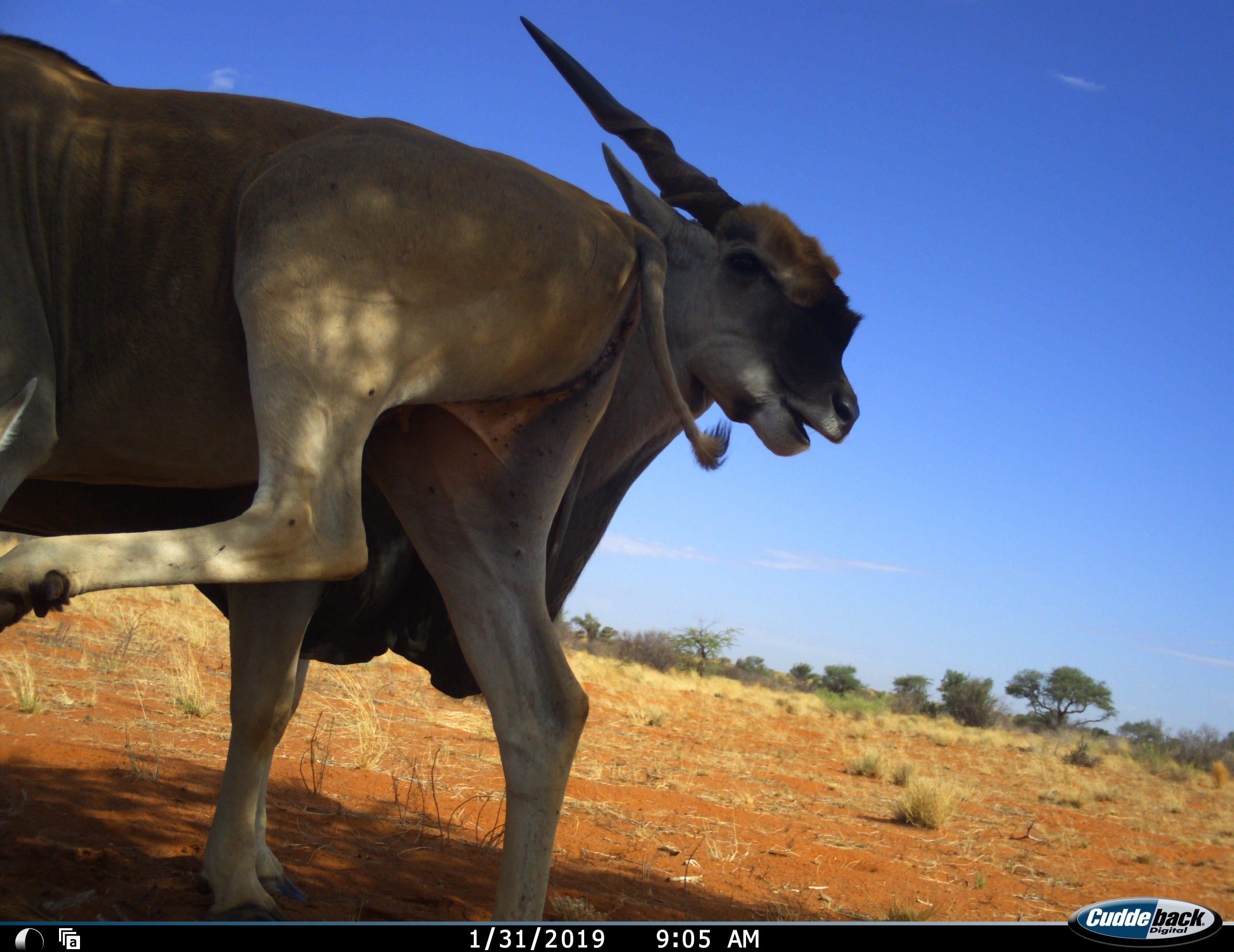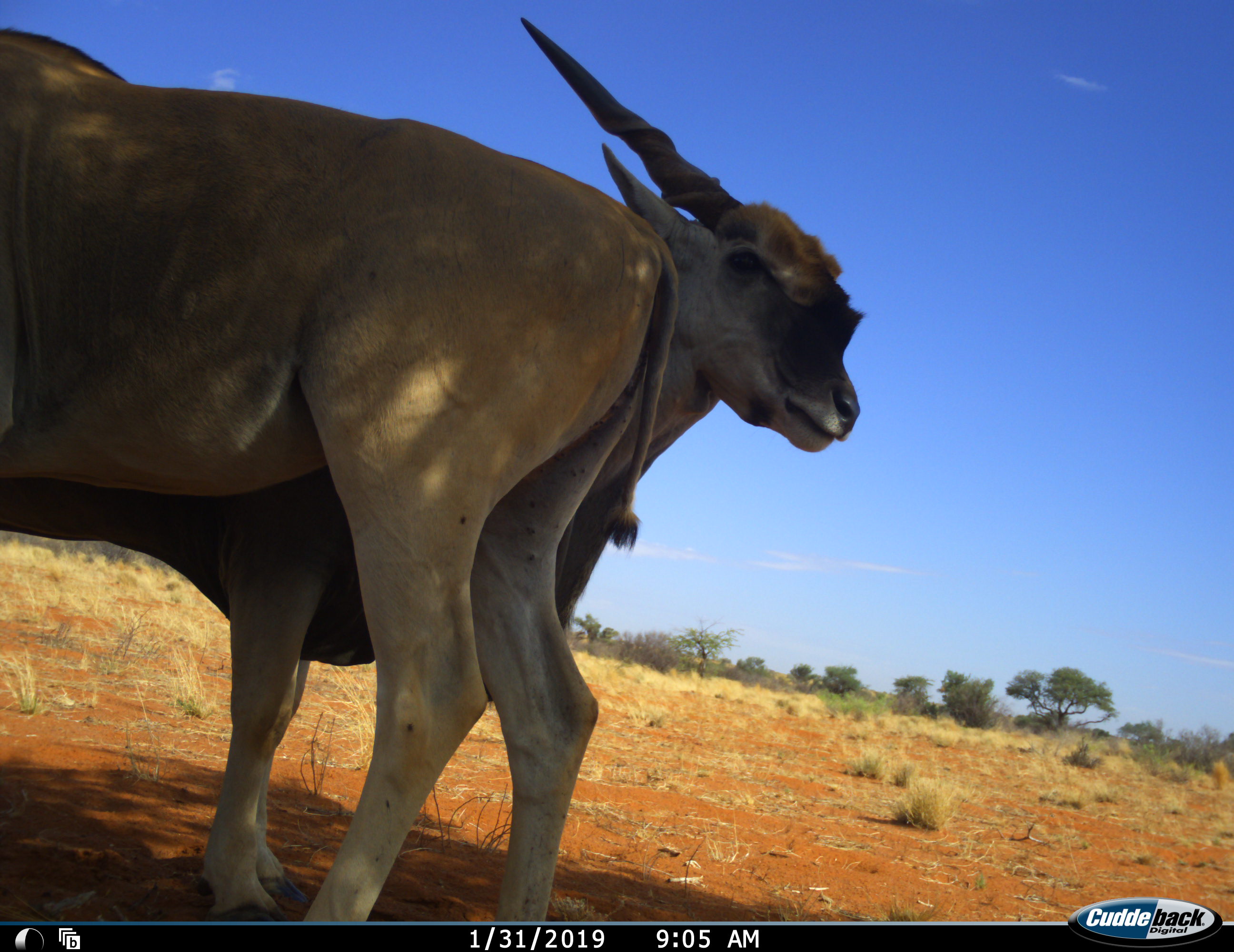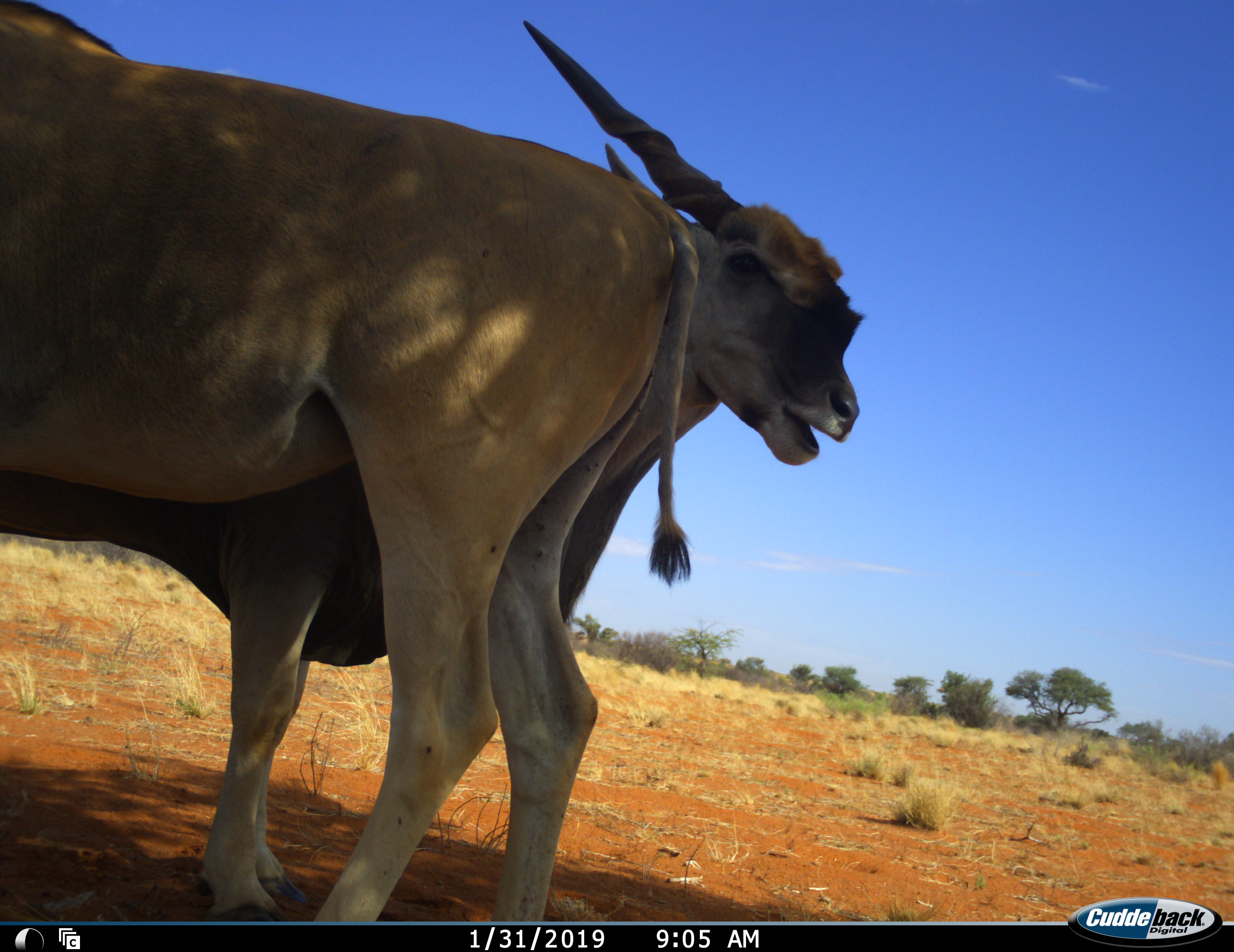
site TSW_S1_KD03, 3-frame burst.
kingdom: Animalia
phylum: Chordata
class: Mammalia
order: Artiodactyla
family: Bovidae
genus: Tragelaphus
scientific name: Tragelaphus oryx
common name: eland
Eland (Tragelaphus oryx), count 2. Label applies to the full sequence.